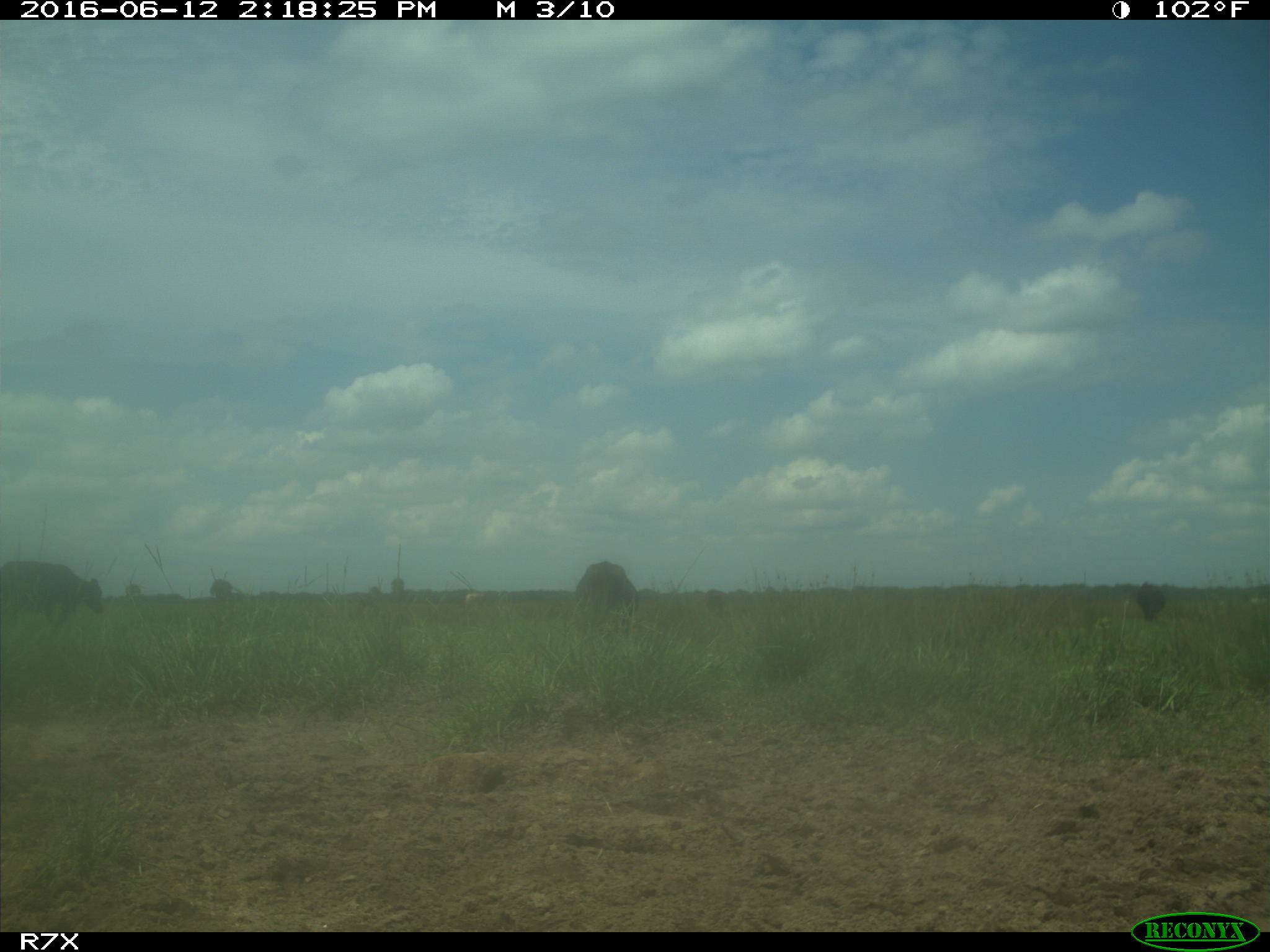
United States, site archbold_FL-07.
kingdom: Animalia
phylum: Chordata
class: Mammalia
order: Artiodactyla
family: Bovidae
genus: Bos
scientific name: Bos taurus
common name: domestic cow